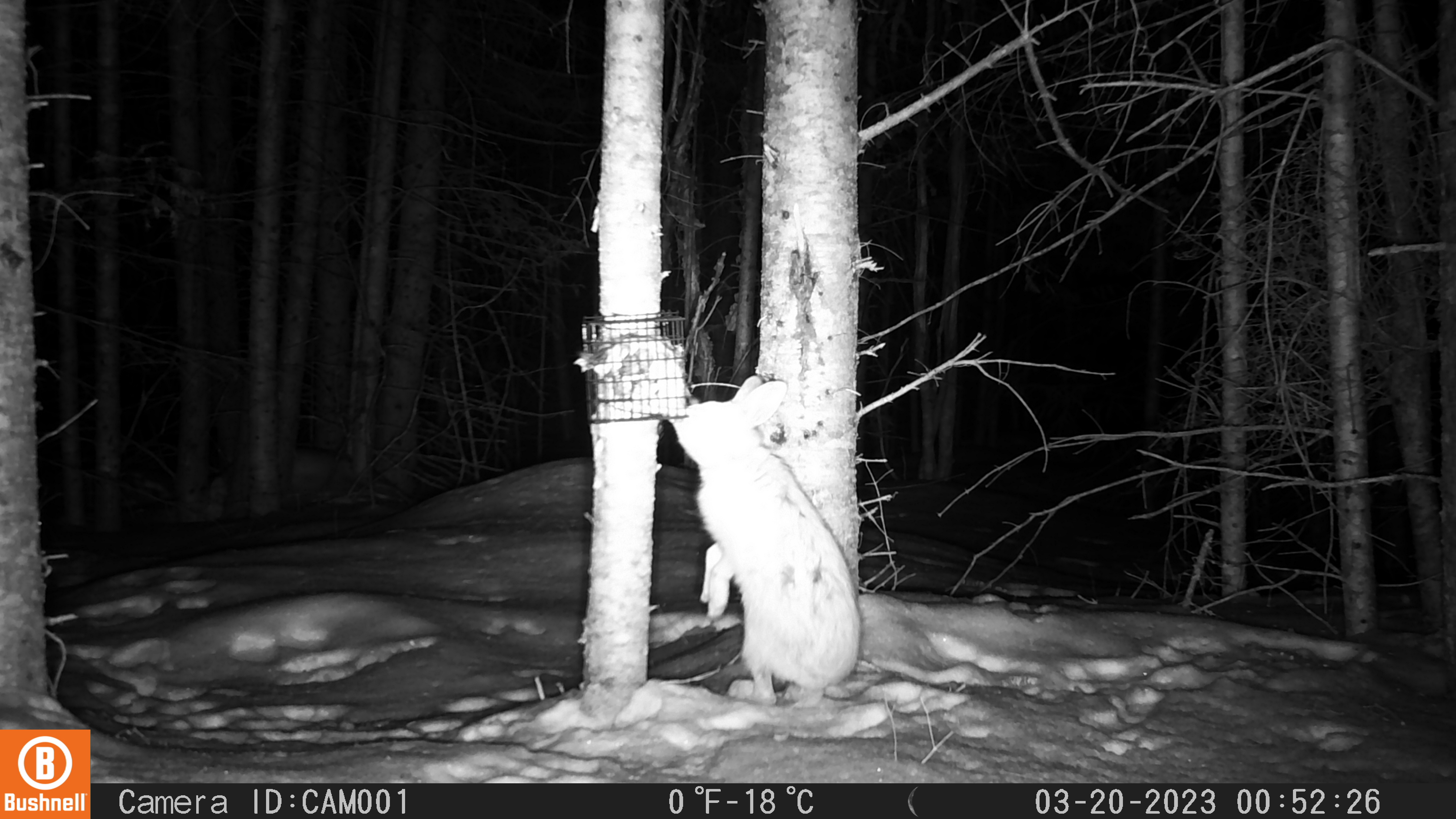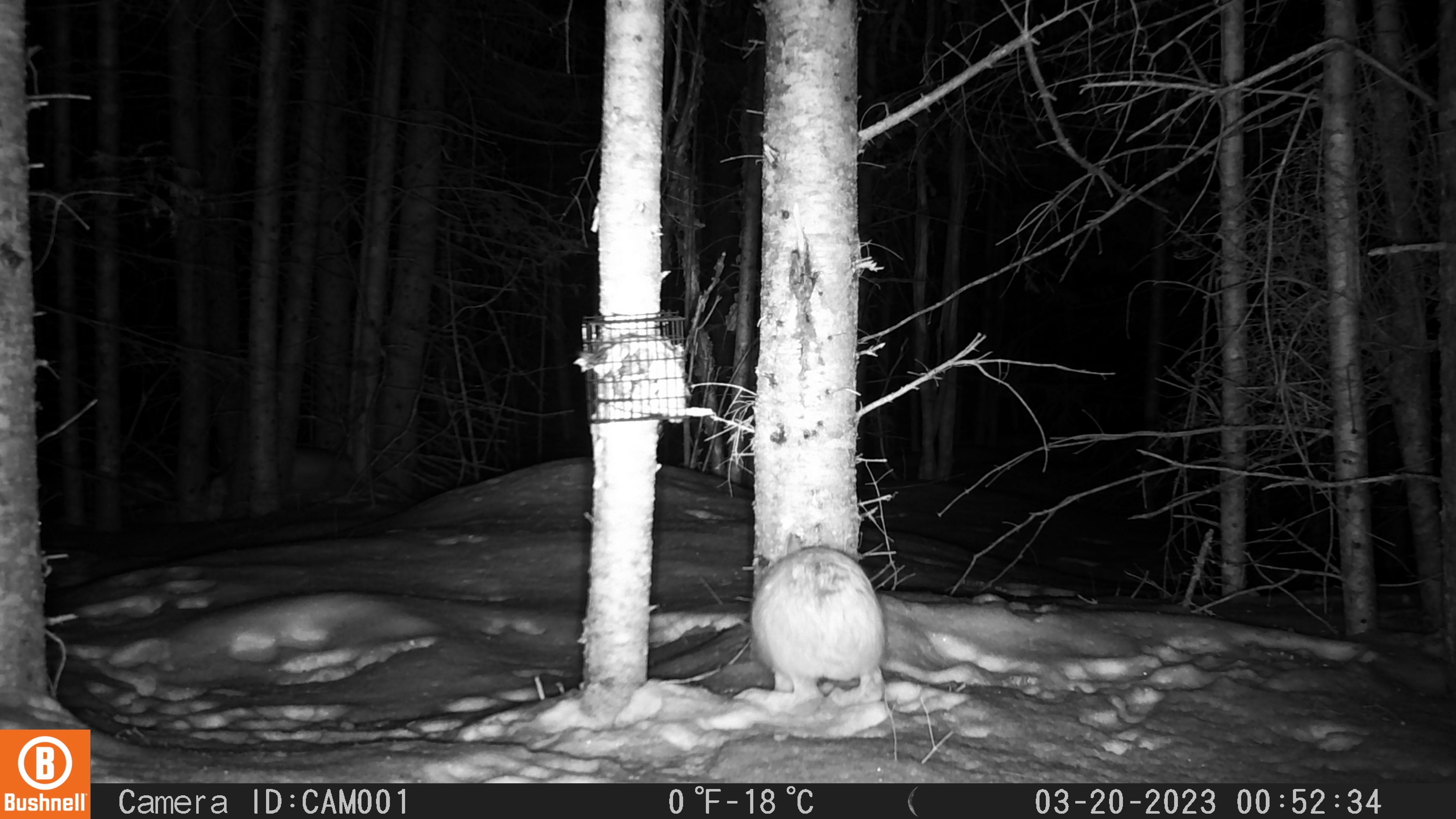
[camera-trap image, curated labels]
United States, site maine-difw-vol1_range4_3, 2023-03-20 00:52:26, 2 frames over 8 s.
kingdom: Animalia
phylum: Chordata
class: Mammalia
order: Lagomorpha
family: Leporidae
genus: Lepus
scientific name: Lepus americanus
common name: snowshoe hare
Snowshoe hare (Lepus americanus).